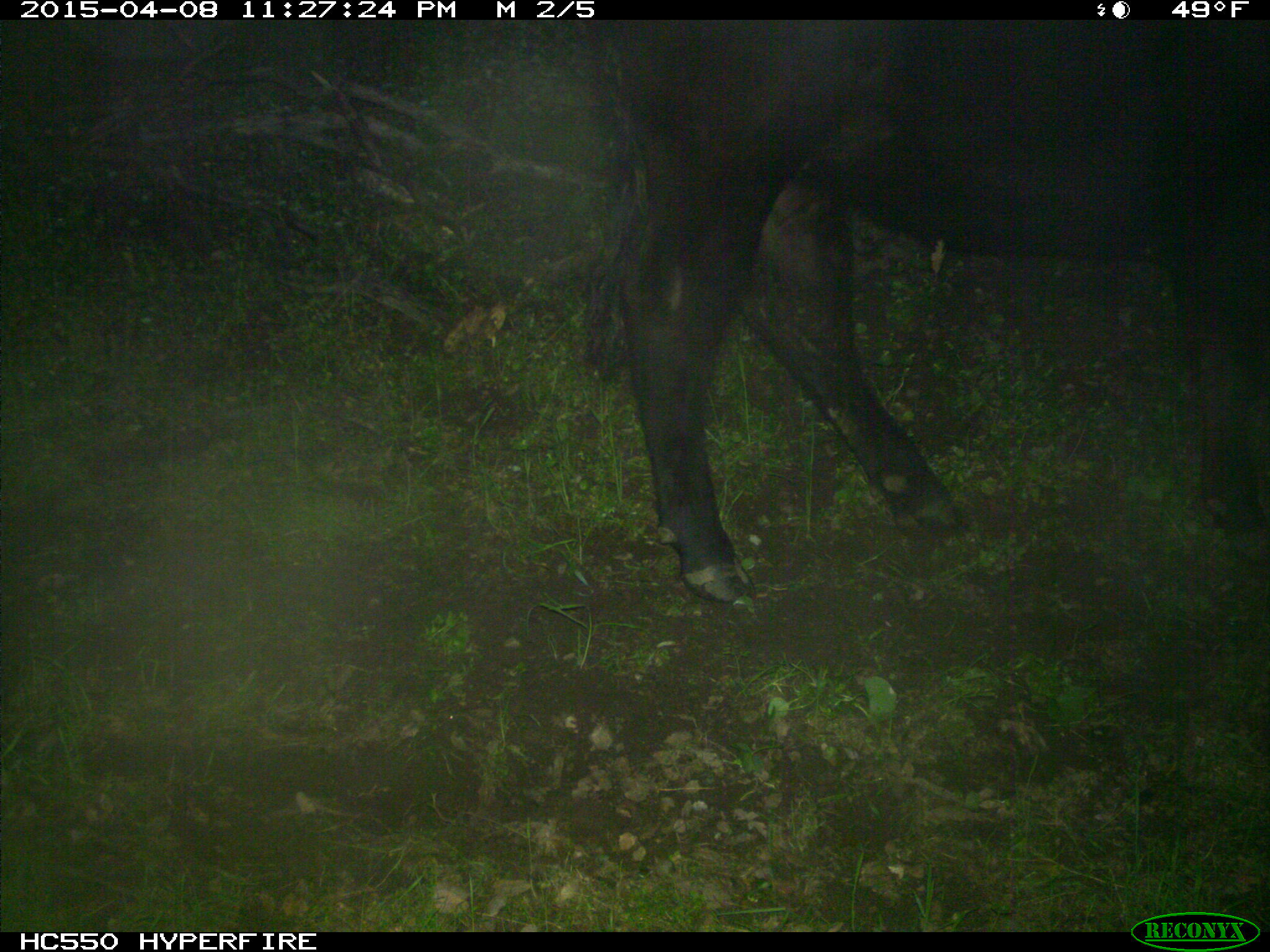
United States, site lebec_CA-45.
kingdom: Animalia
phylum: Chordata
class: Mammalia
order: Artiodactyla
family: Bovidae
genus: Bos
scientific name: Bos taurus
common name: domestic cow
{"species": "Bos taurus (domestic cow)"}